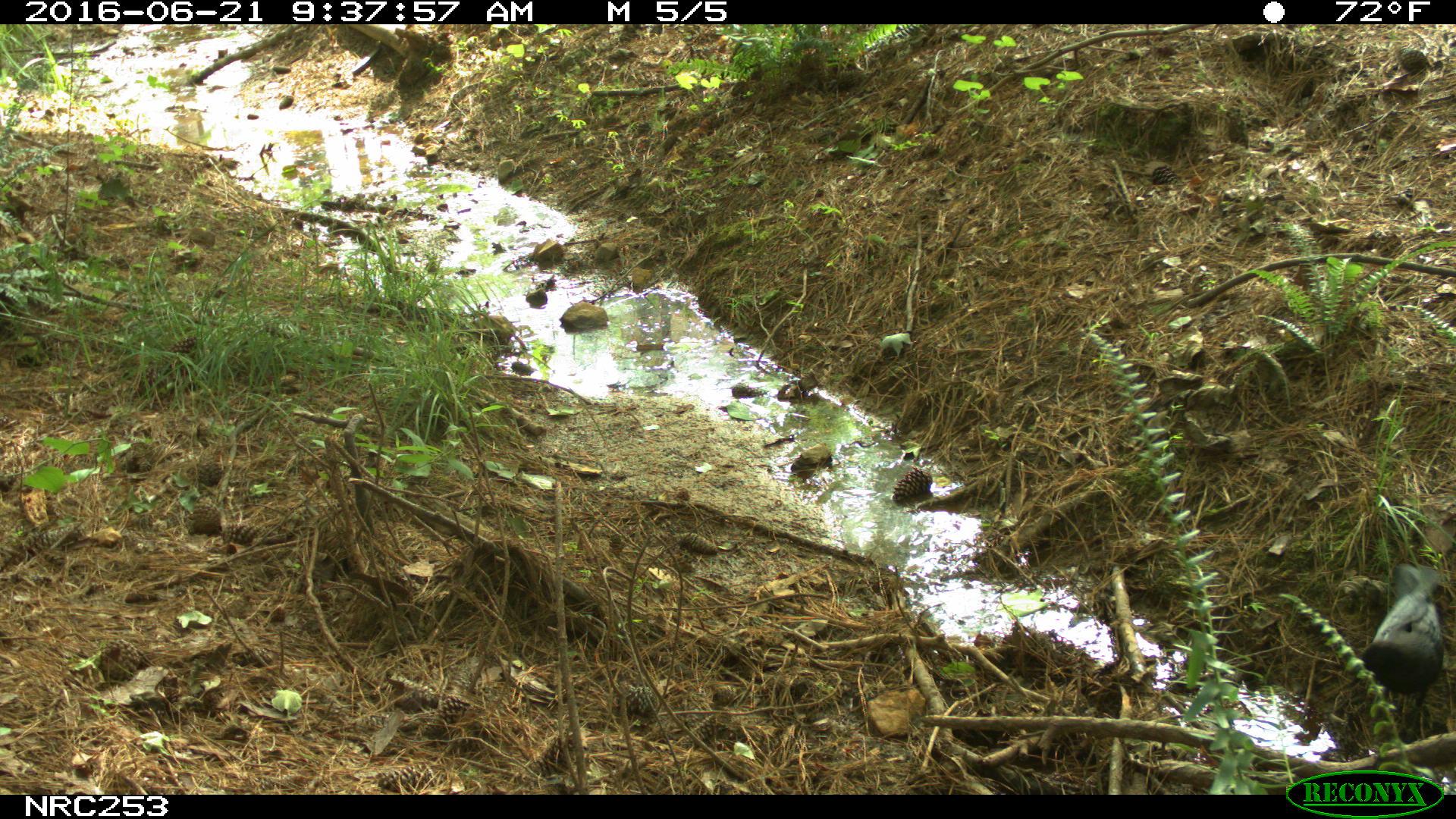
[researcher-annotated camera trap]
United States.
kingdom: Animalia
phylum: Chordata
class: Aves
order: Passeriformes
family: Corvidae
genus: Corvus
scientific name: Corvus brachyrhynchos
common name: american crow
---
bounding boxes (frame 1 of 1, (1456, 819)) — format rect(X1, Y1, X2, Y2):
American Crow: rect(1355, 548, 1452, 702)